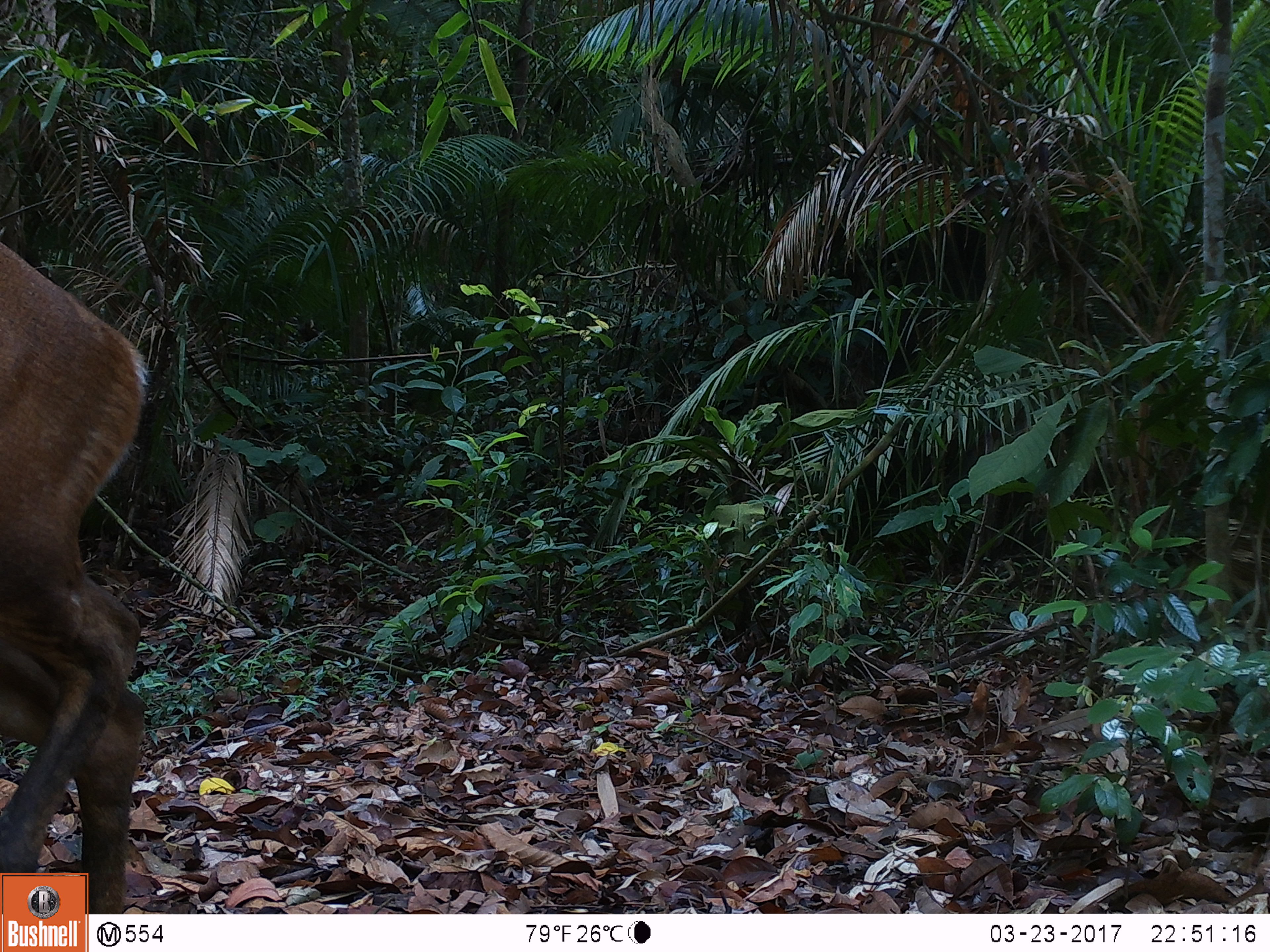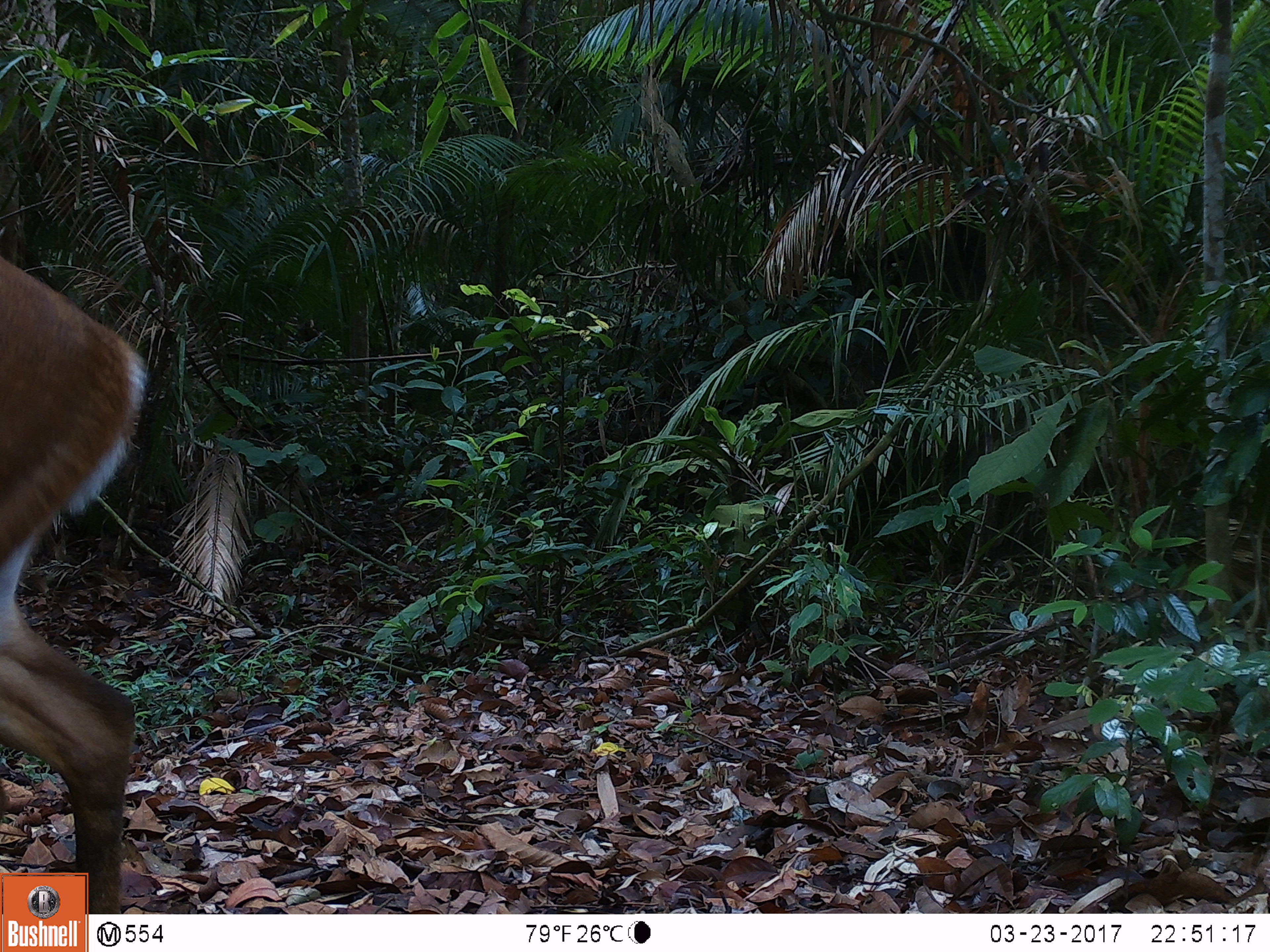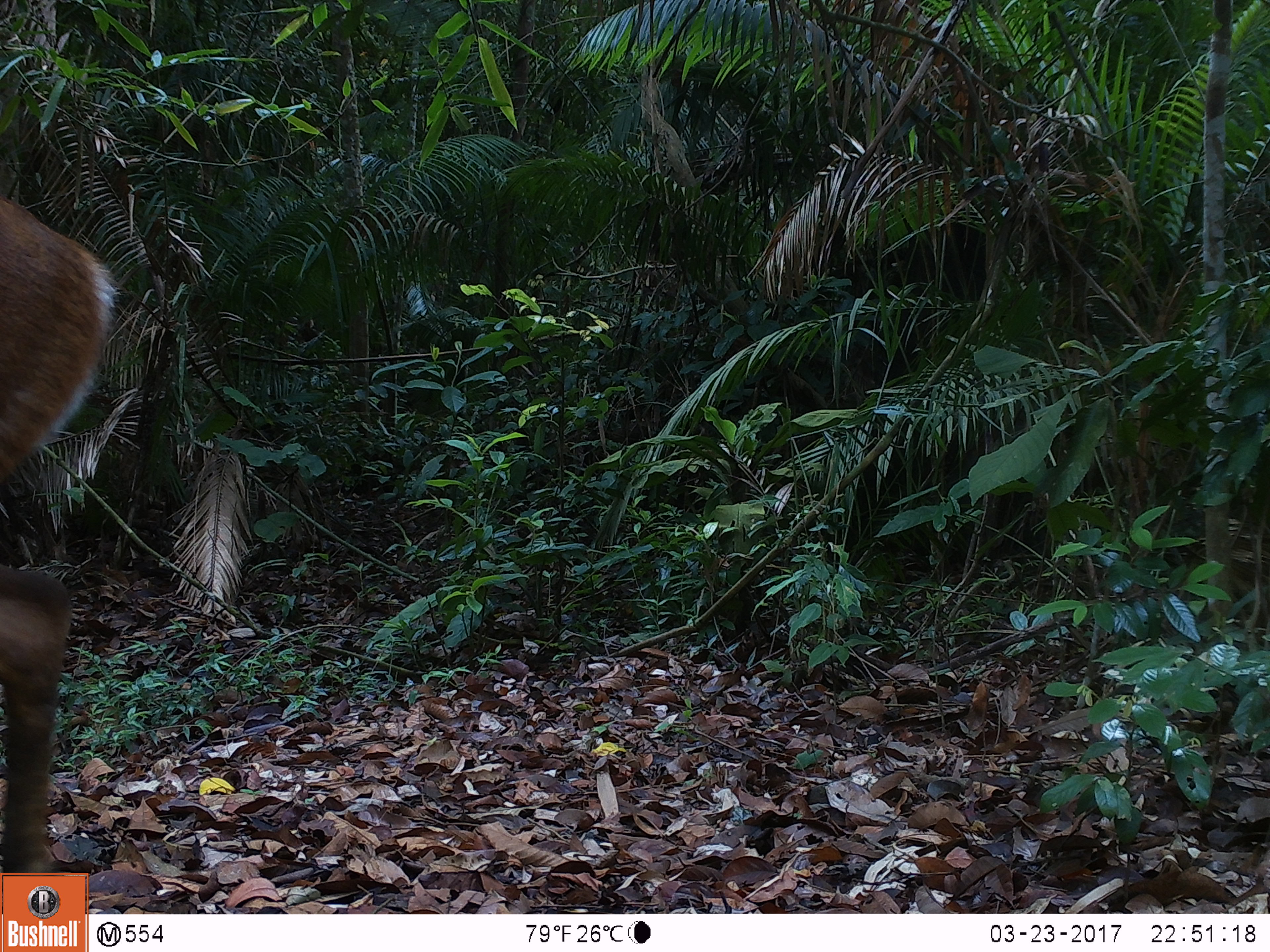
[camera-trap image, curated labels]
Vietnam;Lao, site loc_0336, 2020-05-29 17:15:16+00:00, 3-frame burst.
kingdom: Animalia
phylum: Chordata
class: Mammalia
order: Artiodactyla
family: Cervidae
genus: Muntiacus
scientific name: Muntiacus vuquangensis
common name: large-antlered muntjac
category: large antlered muntjac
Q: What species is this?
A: Large antlered muntjac (large-antlered muntjac) (Muntiacus vuquangensis).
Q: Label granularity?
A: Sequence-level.